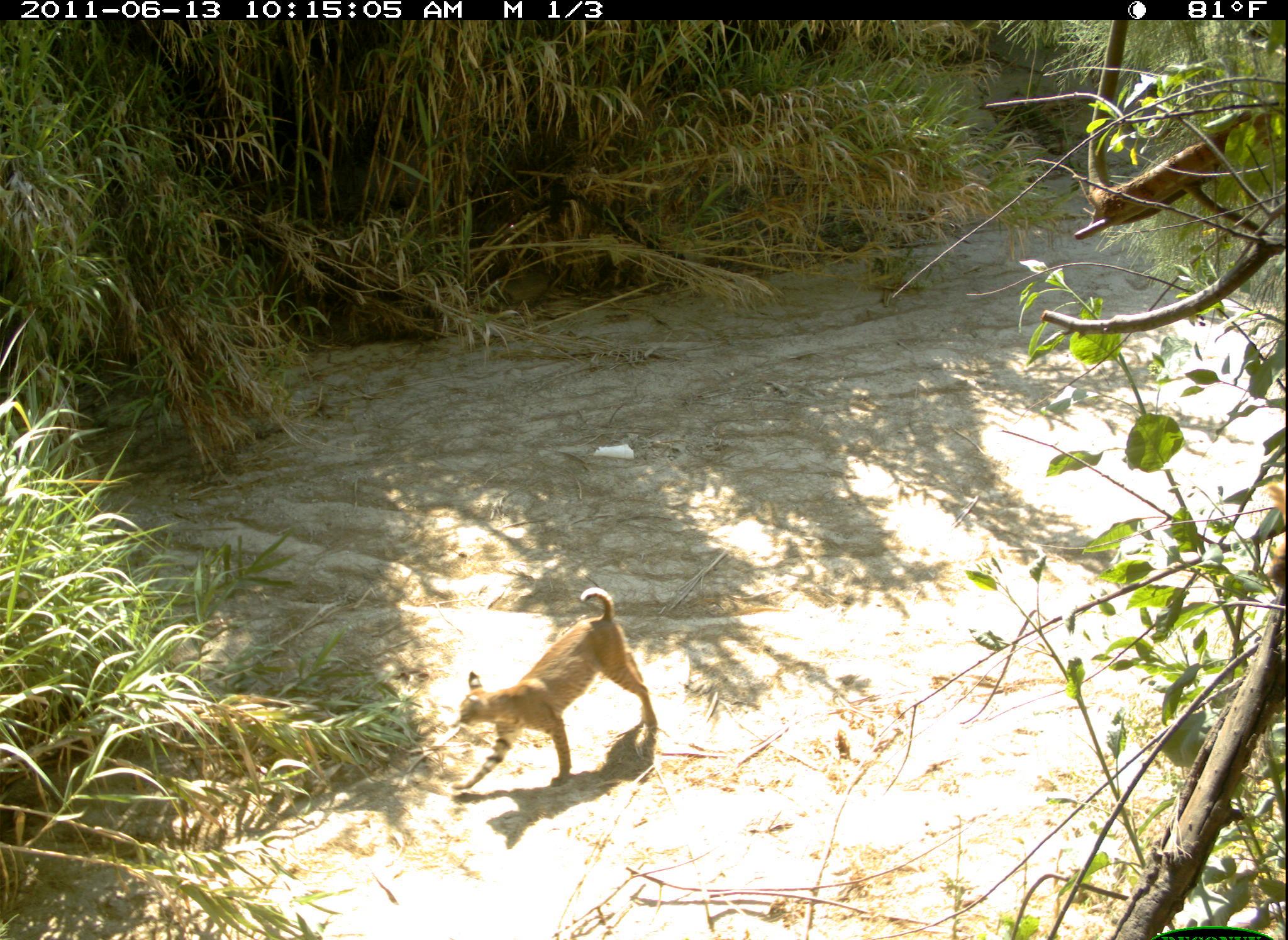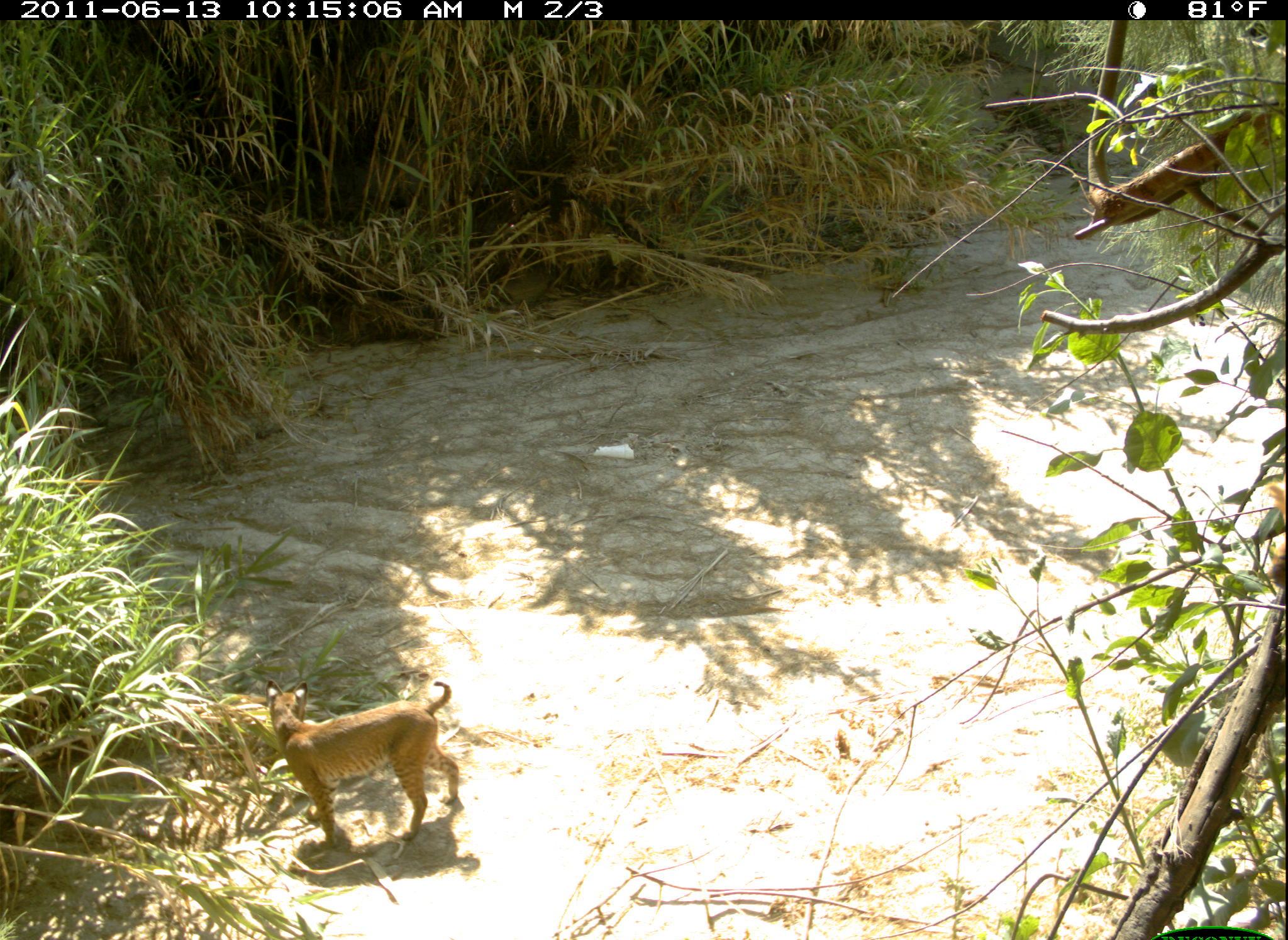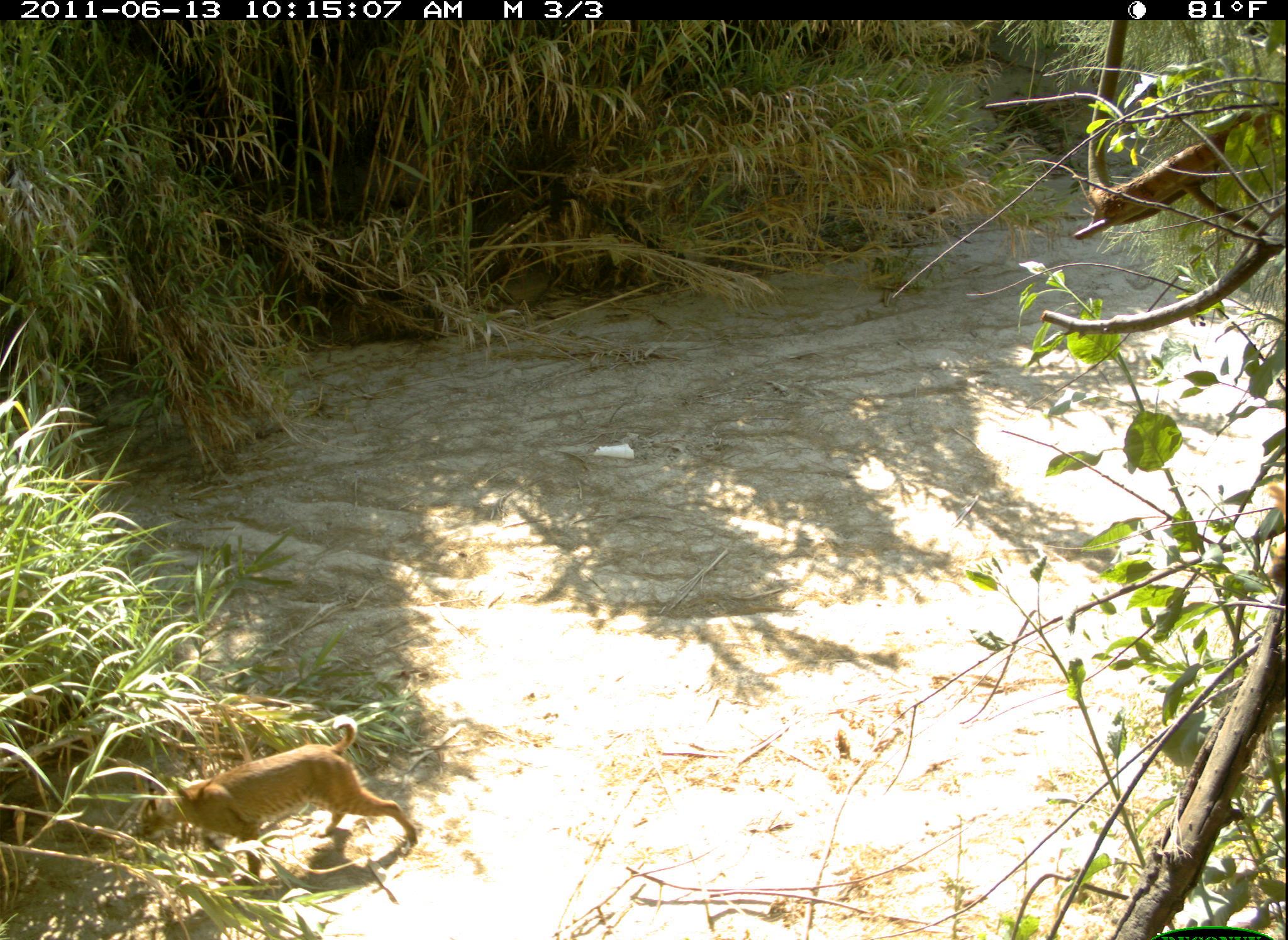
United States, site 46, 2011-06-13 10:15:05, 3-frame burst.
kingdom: Animalia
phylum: Chordata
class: Mammalia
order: Carnivora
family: Felidae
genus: Lynx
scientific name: Lynx rufus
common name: bobcat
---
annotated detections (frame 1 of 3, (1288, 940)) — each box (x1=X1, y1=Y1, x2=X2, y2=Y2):
bobcat: (x1=433, y1=580, x2=684, y2=796)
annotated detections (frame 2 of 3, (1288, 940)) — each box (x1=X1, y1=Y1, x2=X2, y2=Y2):
bobcat: (x1=261, y1=665, x2=497, y2=859)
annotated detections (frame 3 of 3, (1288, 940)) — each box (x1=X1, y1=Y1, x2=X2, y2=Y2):
bobcat: (x1=124, y1=709, x2=428, y2=889)